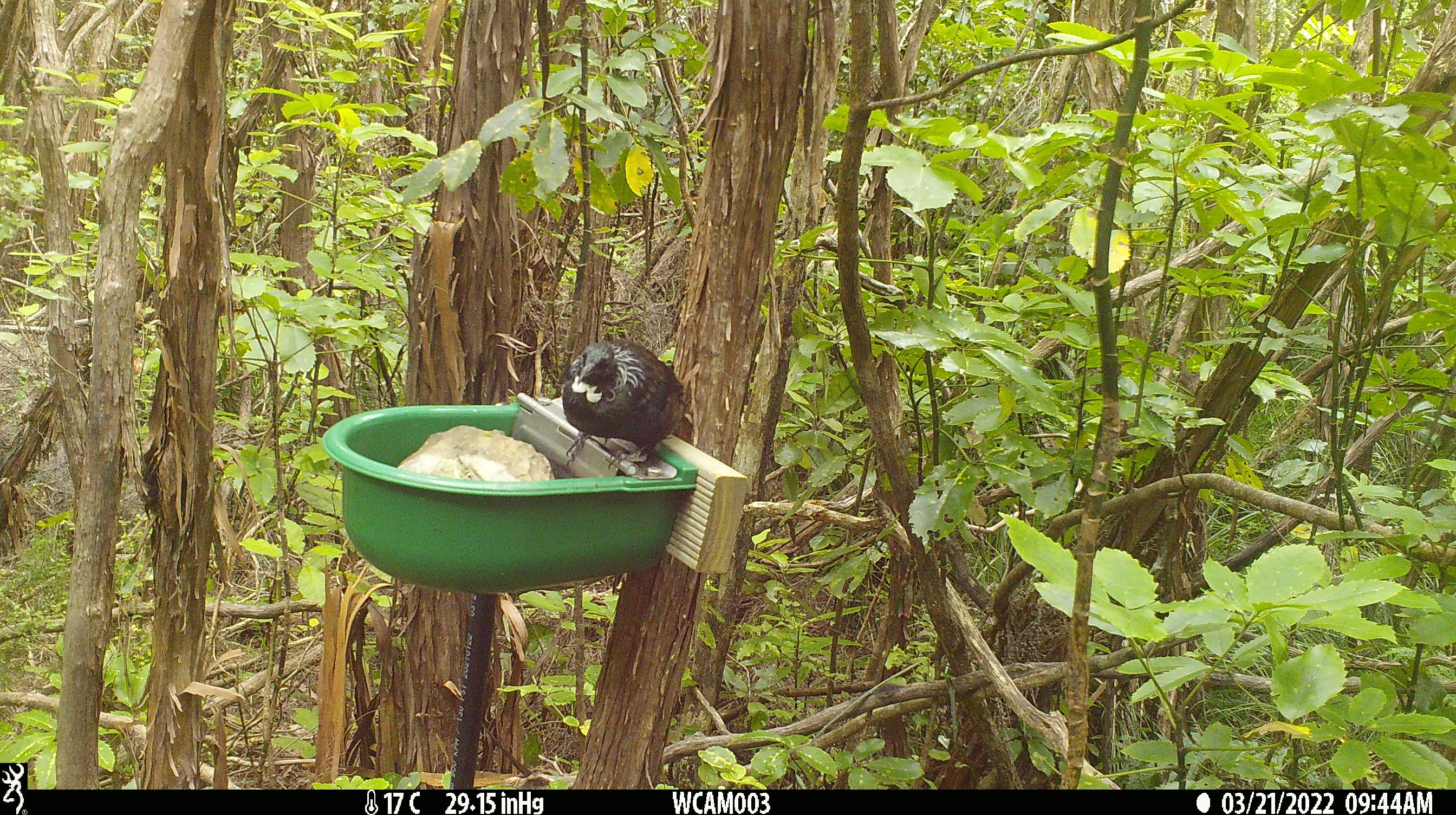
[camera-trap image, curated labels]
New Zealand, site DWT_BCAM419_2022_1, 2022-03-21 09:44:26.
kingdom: Animalia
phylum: Chordata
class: Aves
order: Passeriformes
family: Meliphagidae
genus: Prosthemadera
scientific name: Prosthemadera novaeseelandiae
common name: tui